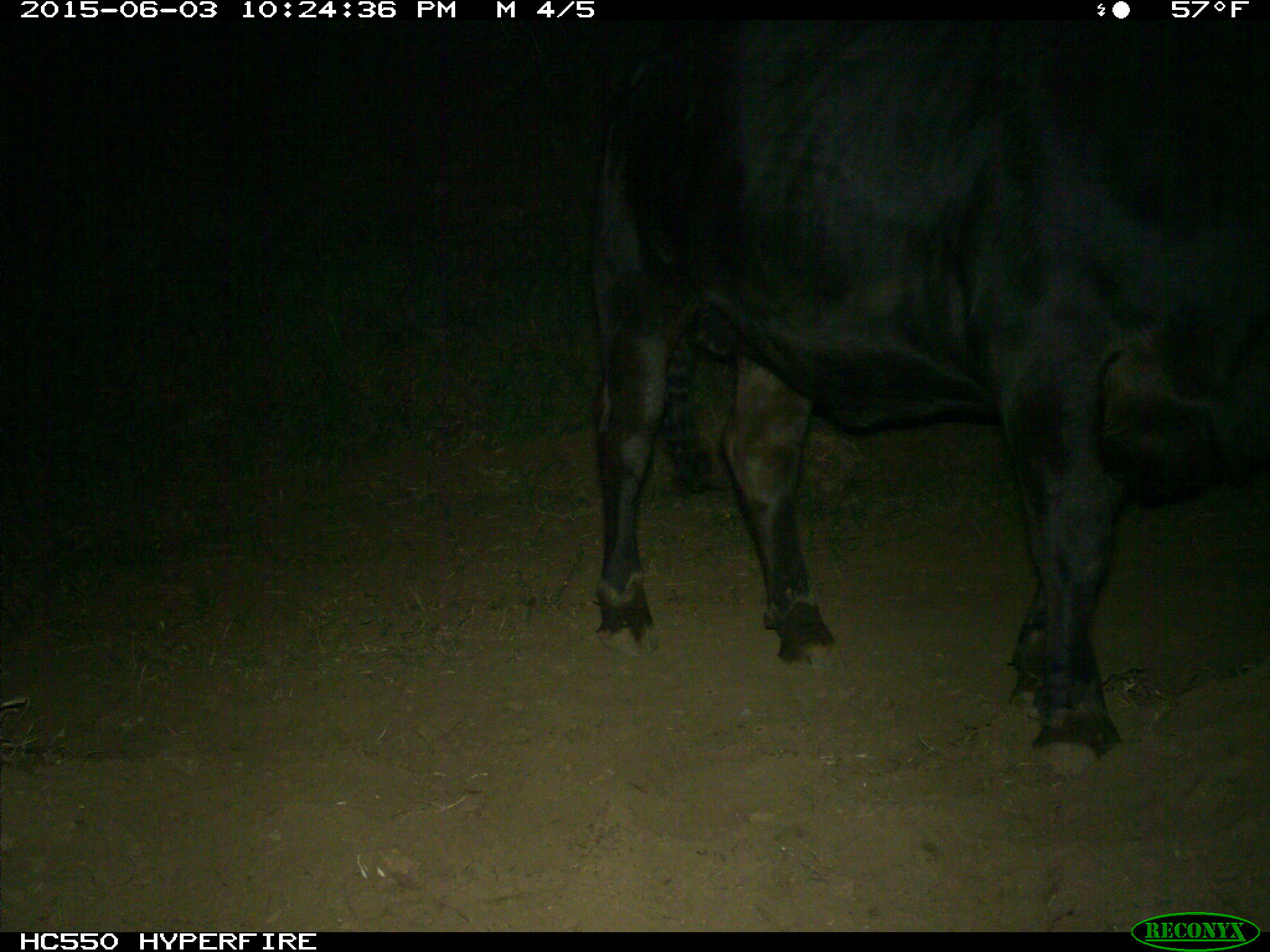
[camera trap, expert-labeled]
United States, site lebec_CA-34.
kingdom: Animalia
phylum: Chordata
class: Mammalia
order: Artiodactyla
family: Bovidae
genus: Bos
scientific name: Bos taurus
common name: domestic cow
Bos taurus (domestic cow).